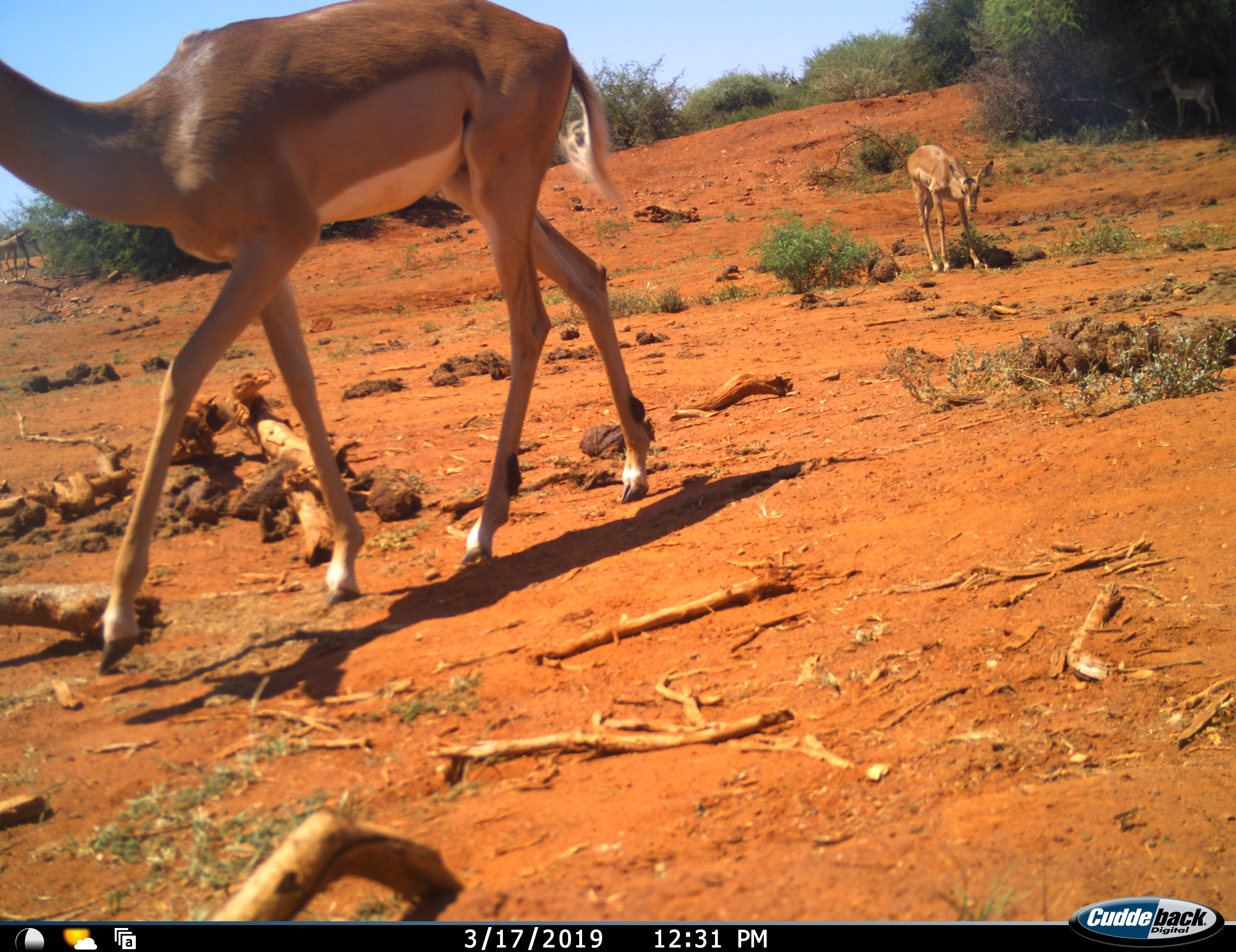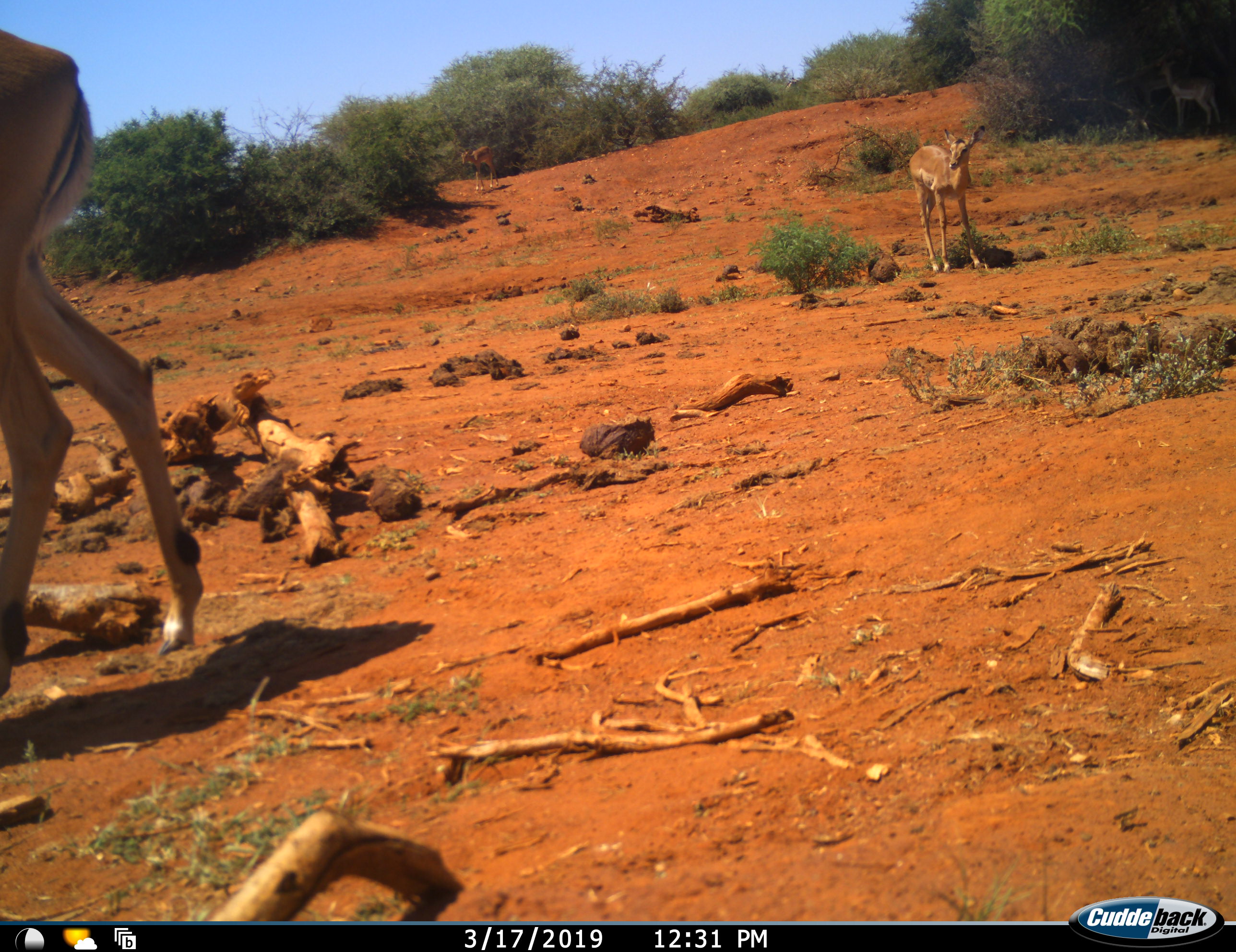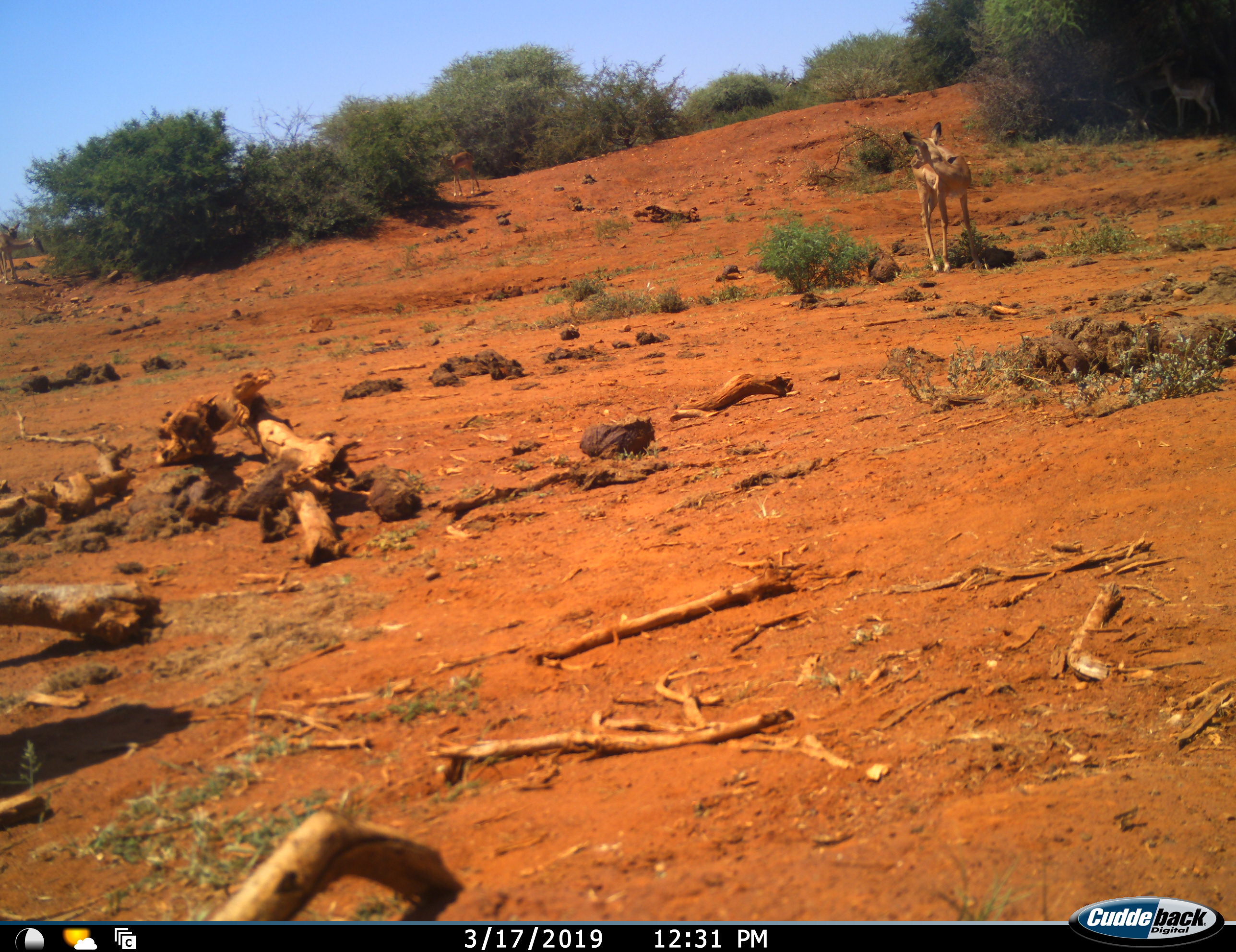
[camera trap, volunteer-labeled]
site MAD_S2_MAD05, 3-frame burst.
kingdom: Animalia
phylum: Chordata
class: Mammalia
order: Artiodactyla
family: Bovidae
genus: Aepyceros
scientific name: Aepyceros melampus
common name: impala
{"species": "impala (Aepyceros melampus)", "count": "3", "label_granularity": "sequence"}